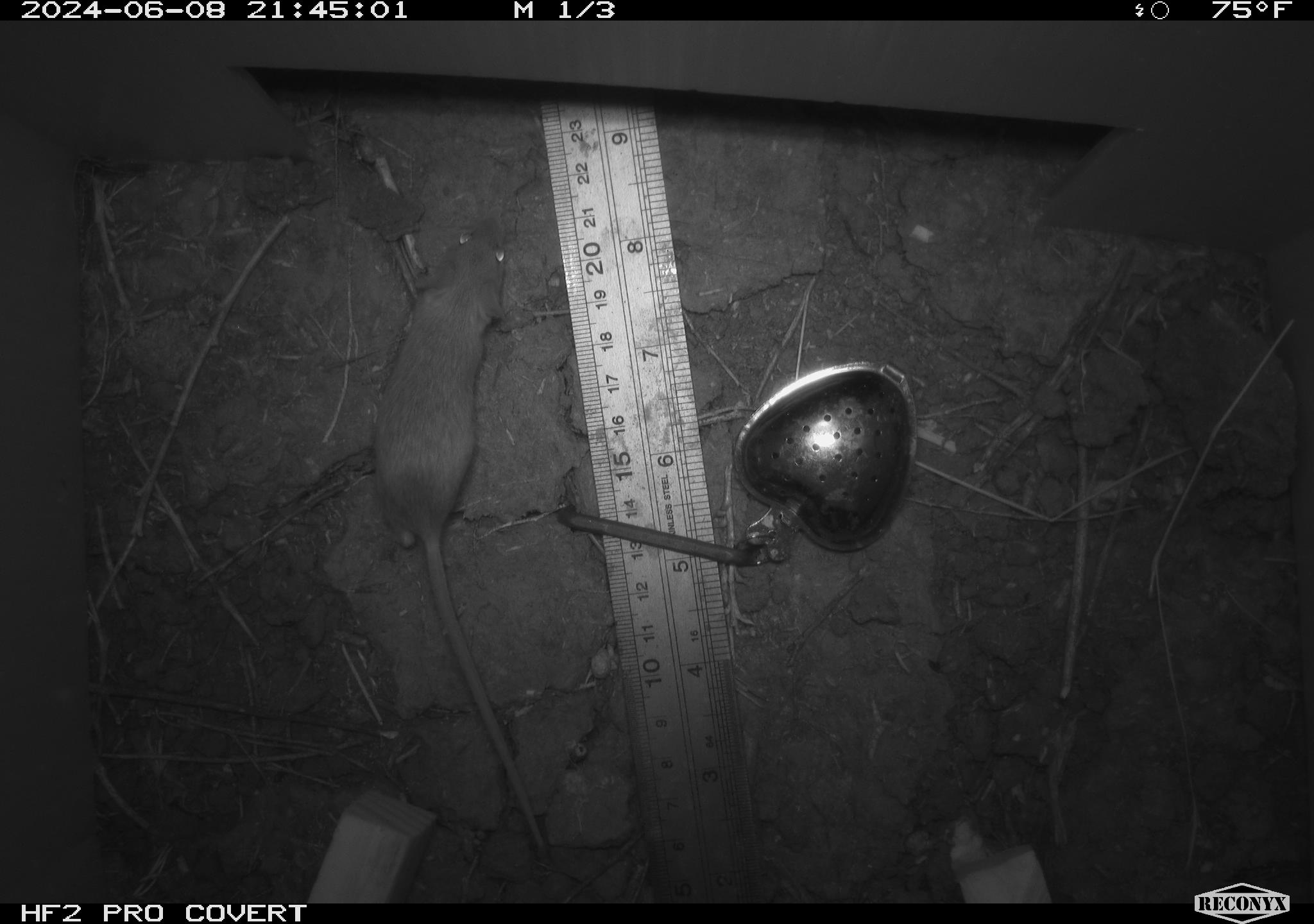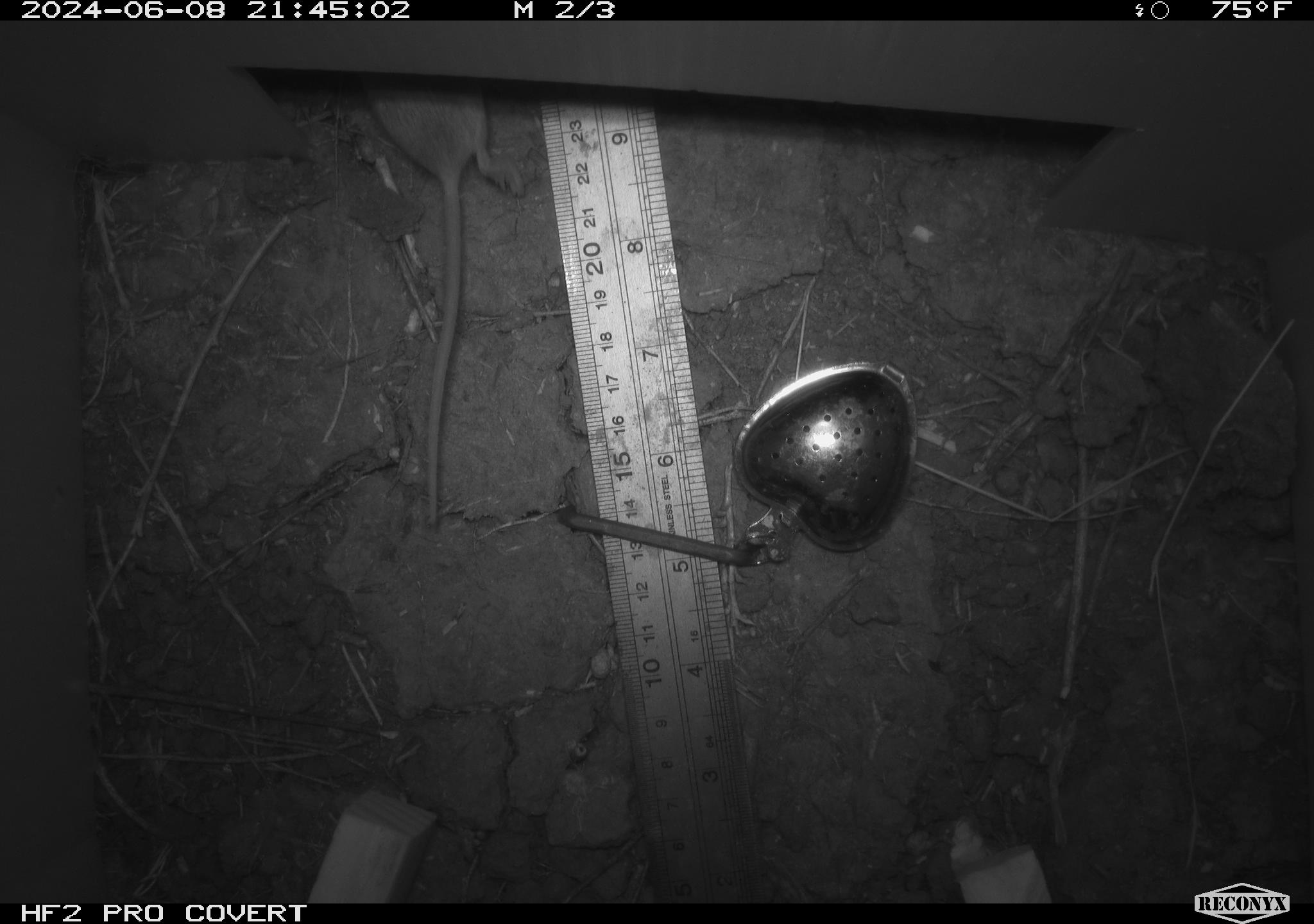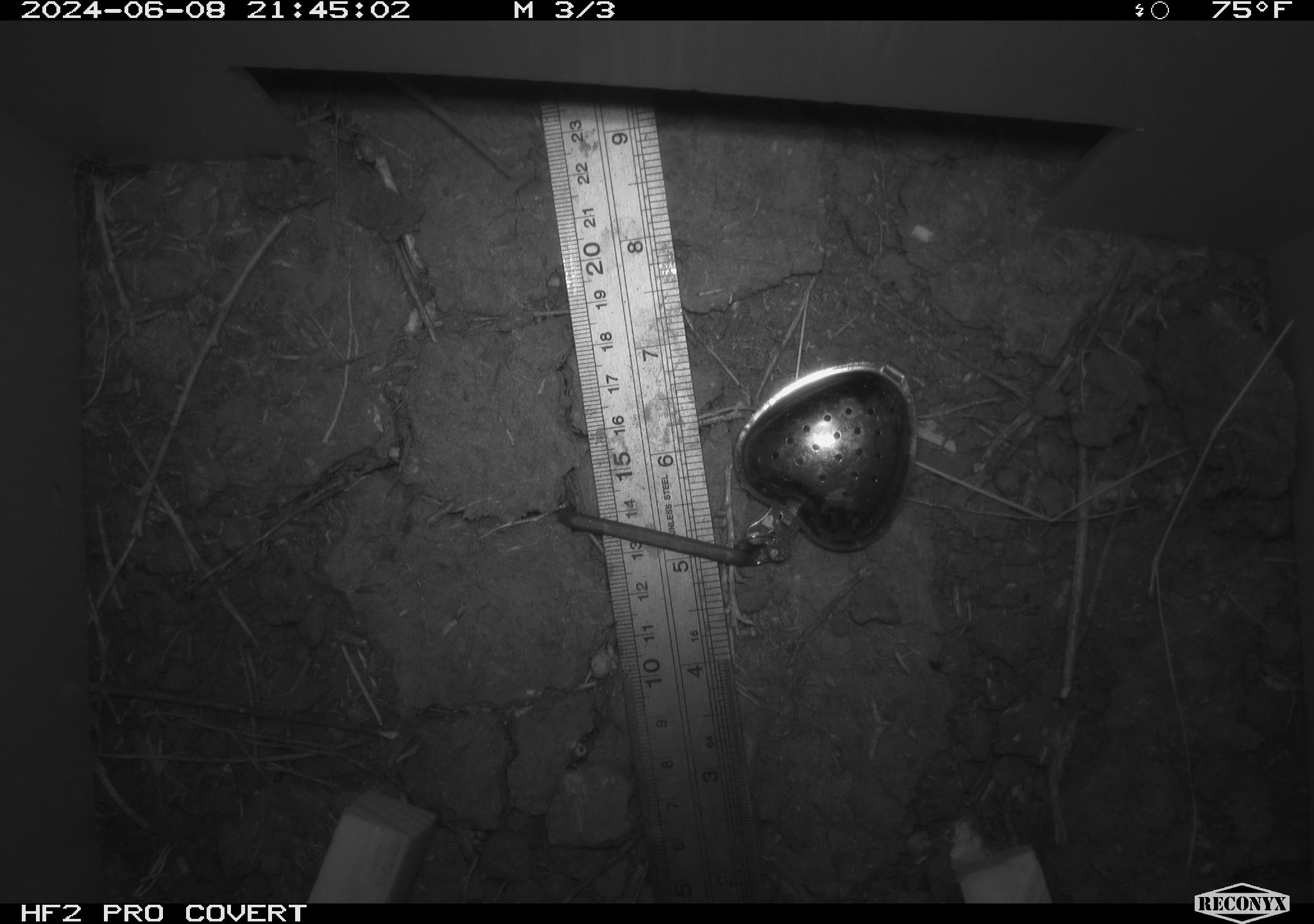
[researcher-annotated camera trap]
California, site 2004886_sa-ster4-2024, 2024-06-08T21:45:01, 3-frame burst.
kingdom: Animalia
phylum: Chordata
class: Mammalia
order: Rodentia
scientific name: Rodentia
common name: mouse species